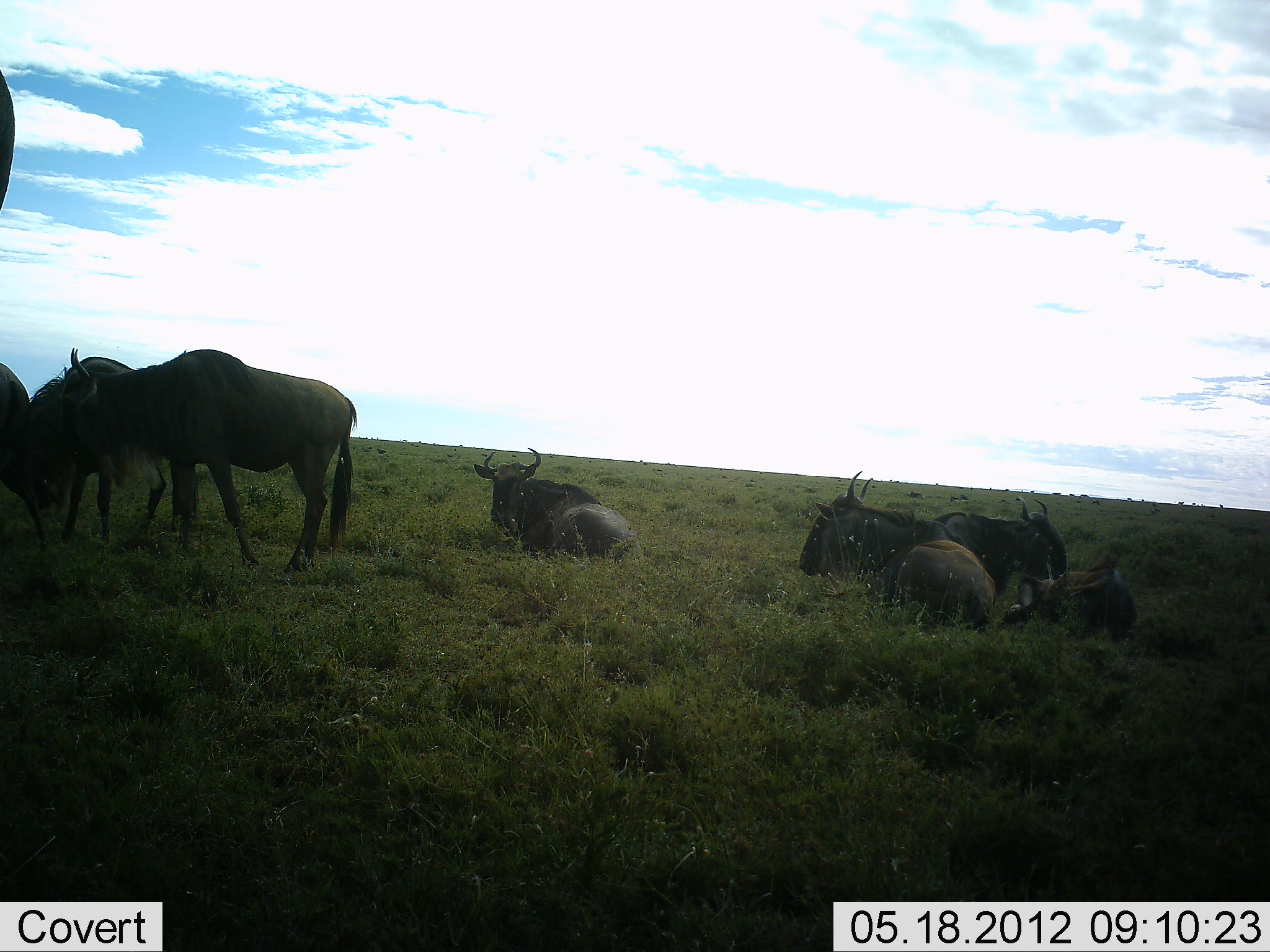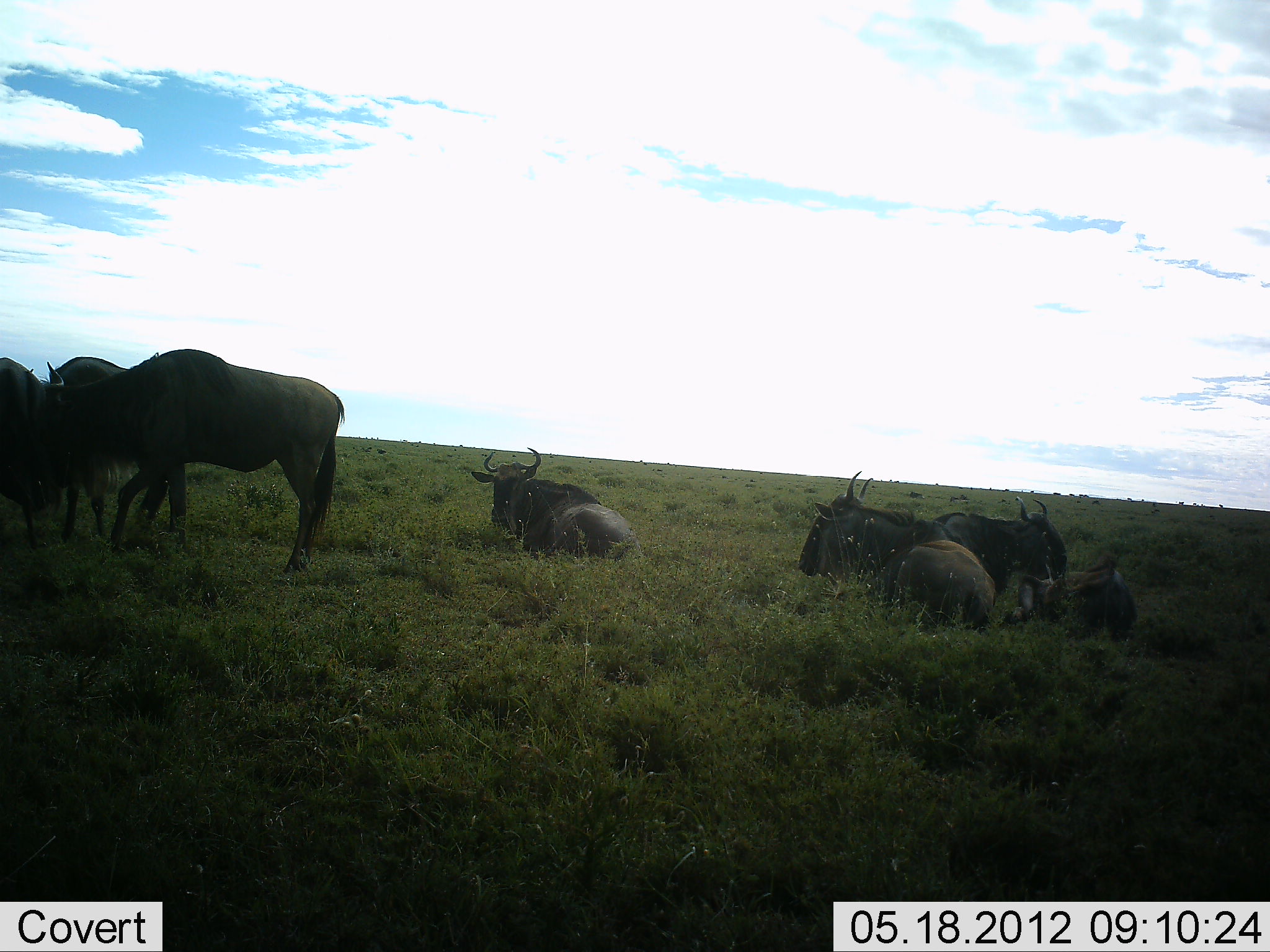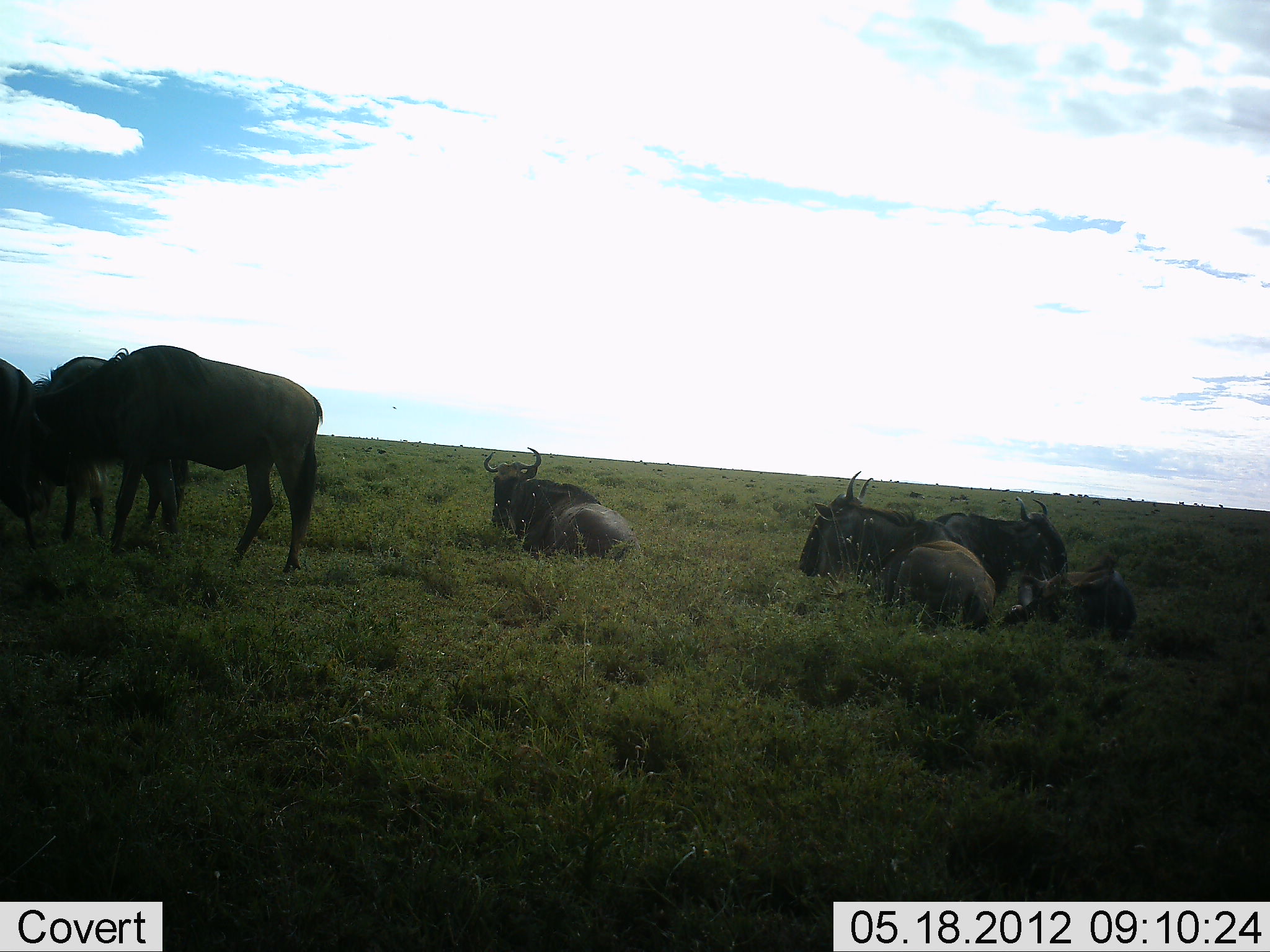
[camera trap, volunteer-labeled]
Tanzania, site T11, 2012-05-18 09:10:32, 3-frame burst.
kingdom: Animalia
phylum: Chordata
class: Mammalia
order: Artiodactyla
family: Bovidae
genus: Connochaetes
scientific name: Connochaetes taurinus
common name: blue wildebeest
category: wildebeest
Wildebeest (blue wildebeest) (Connochaetes taurinus), count 8. Behavior (volunteer vote fractions): standing 50%, resting 100%, moving 30%, interacting 10%. Young present (vote fraction): 10%. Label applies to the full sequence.